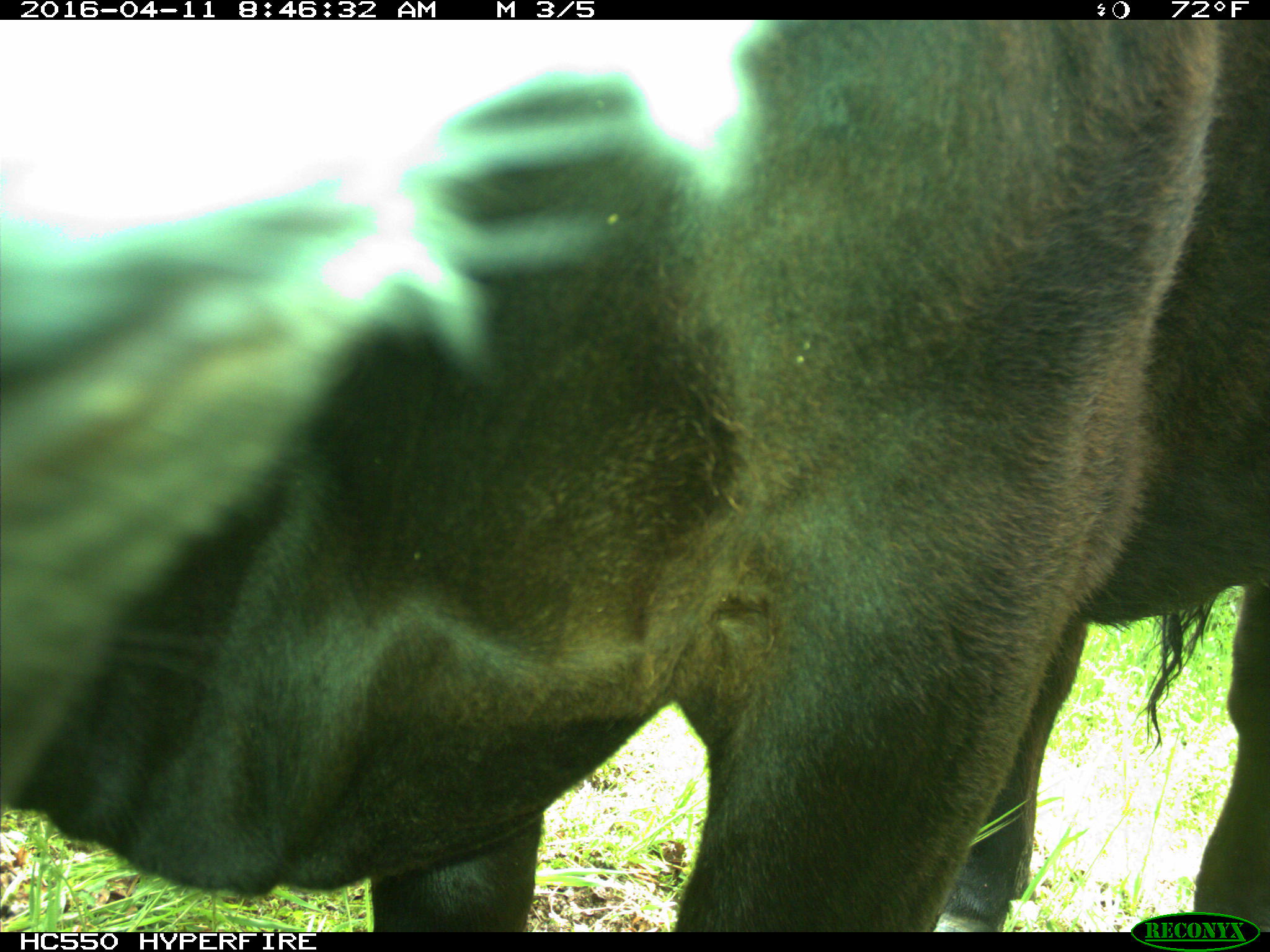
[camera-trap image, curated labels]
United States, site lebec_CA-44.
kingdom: Animalia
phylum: Chordata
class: Mammalia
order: Artiodactyla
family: Bovidae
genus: Bos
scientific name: Bos taurus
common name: domestic cow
Bos taurus (domestic cow).